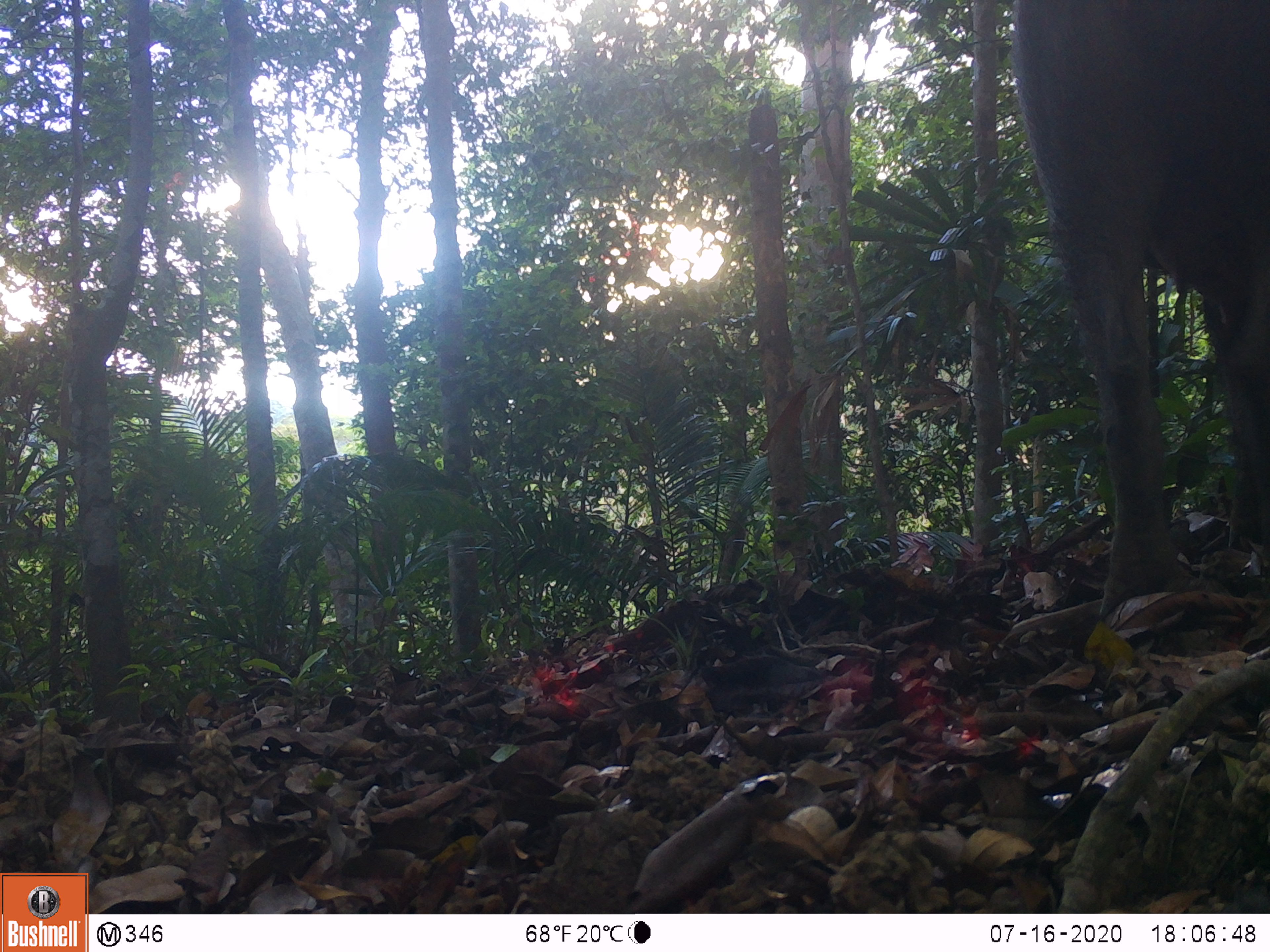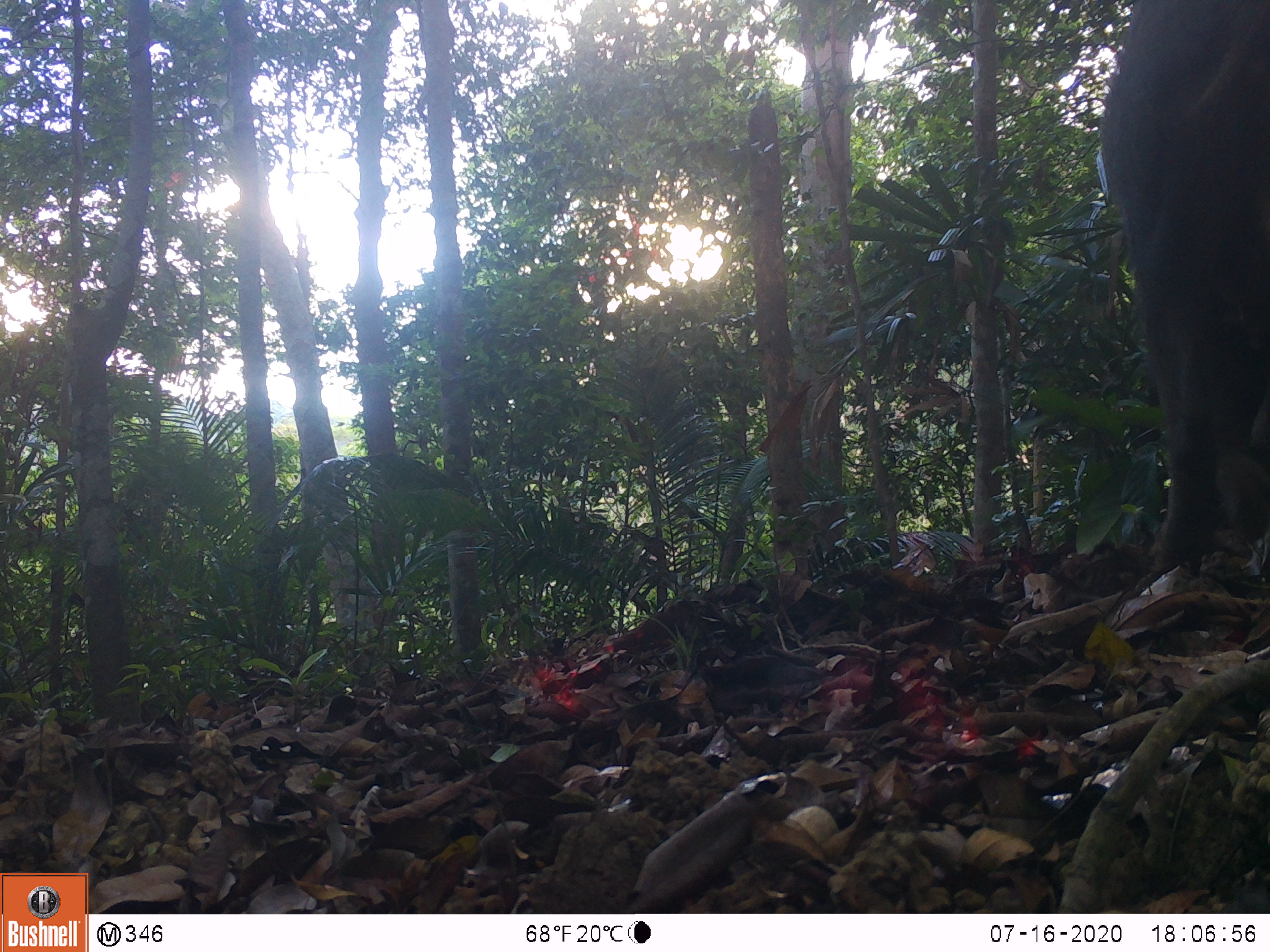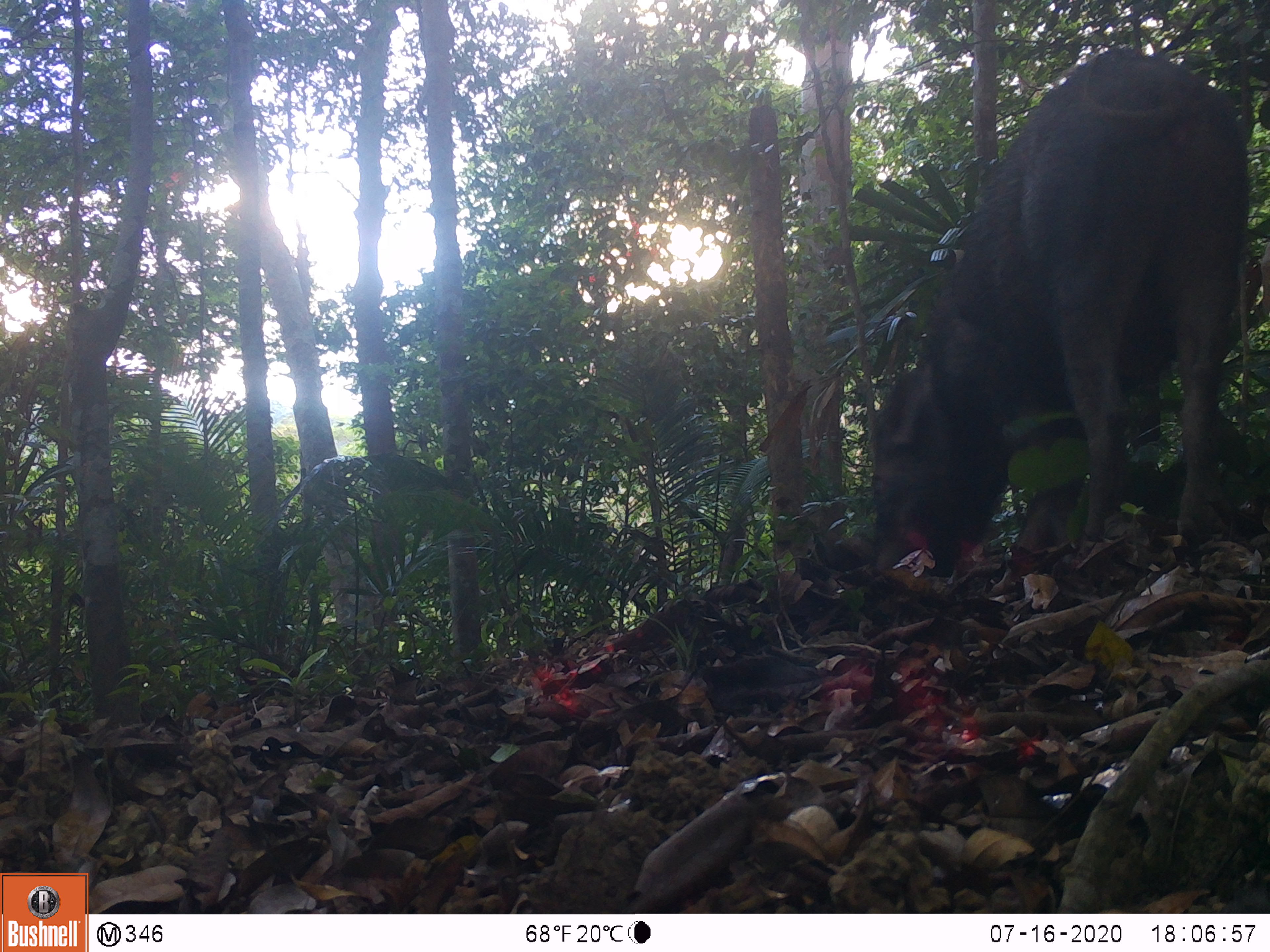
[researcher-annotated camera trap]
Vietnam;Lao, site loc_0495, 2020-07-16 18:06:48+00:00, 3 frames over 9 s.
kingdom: Animalia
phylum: Chordata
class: Mammalia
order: Artiodactyla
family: Suidae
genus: Sus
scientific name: Sus scrofa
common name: eurasian wild pig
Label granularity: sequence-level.